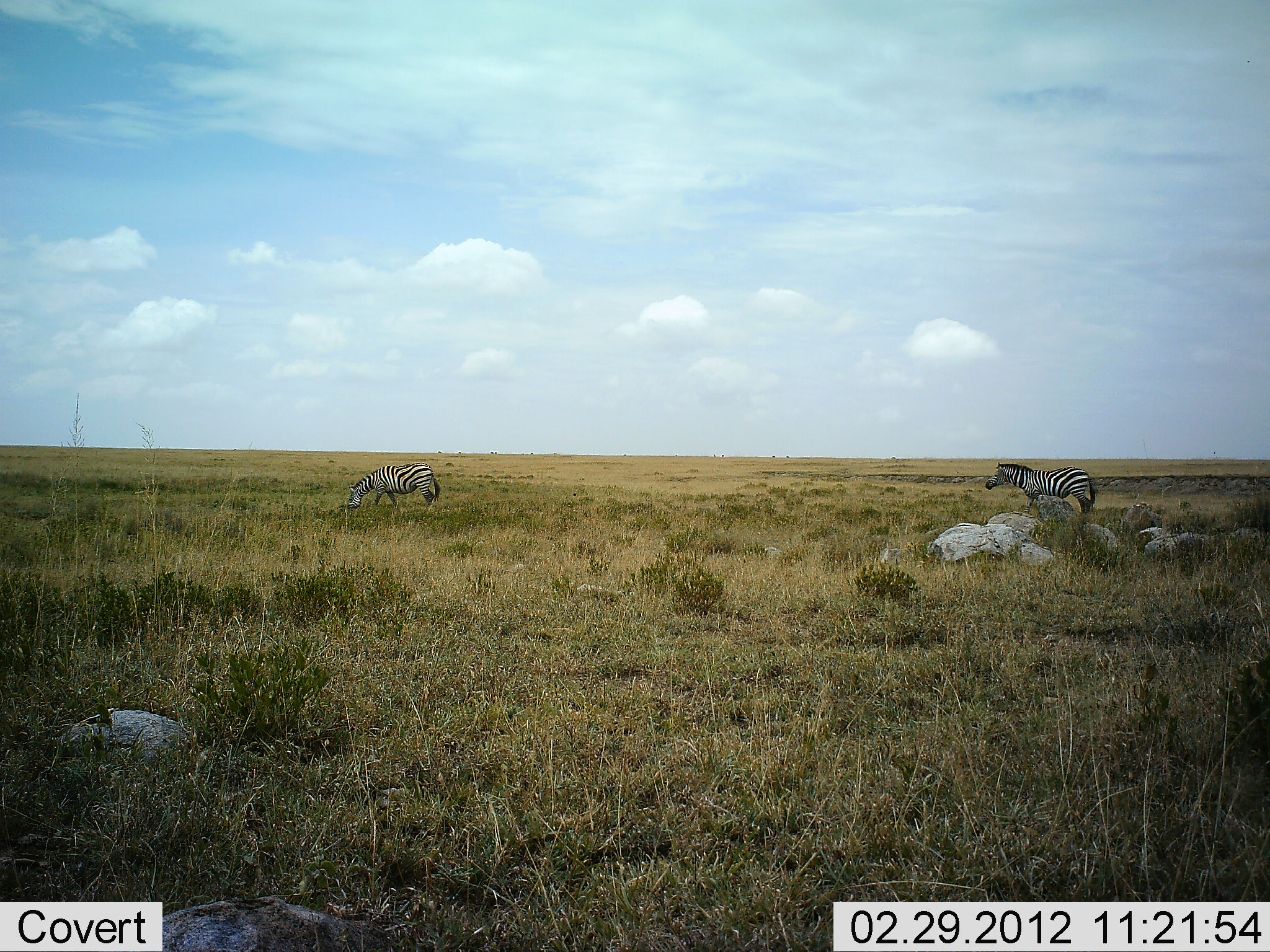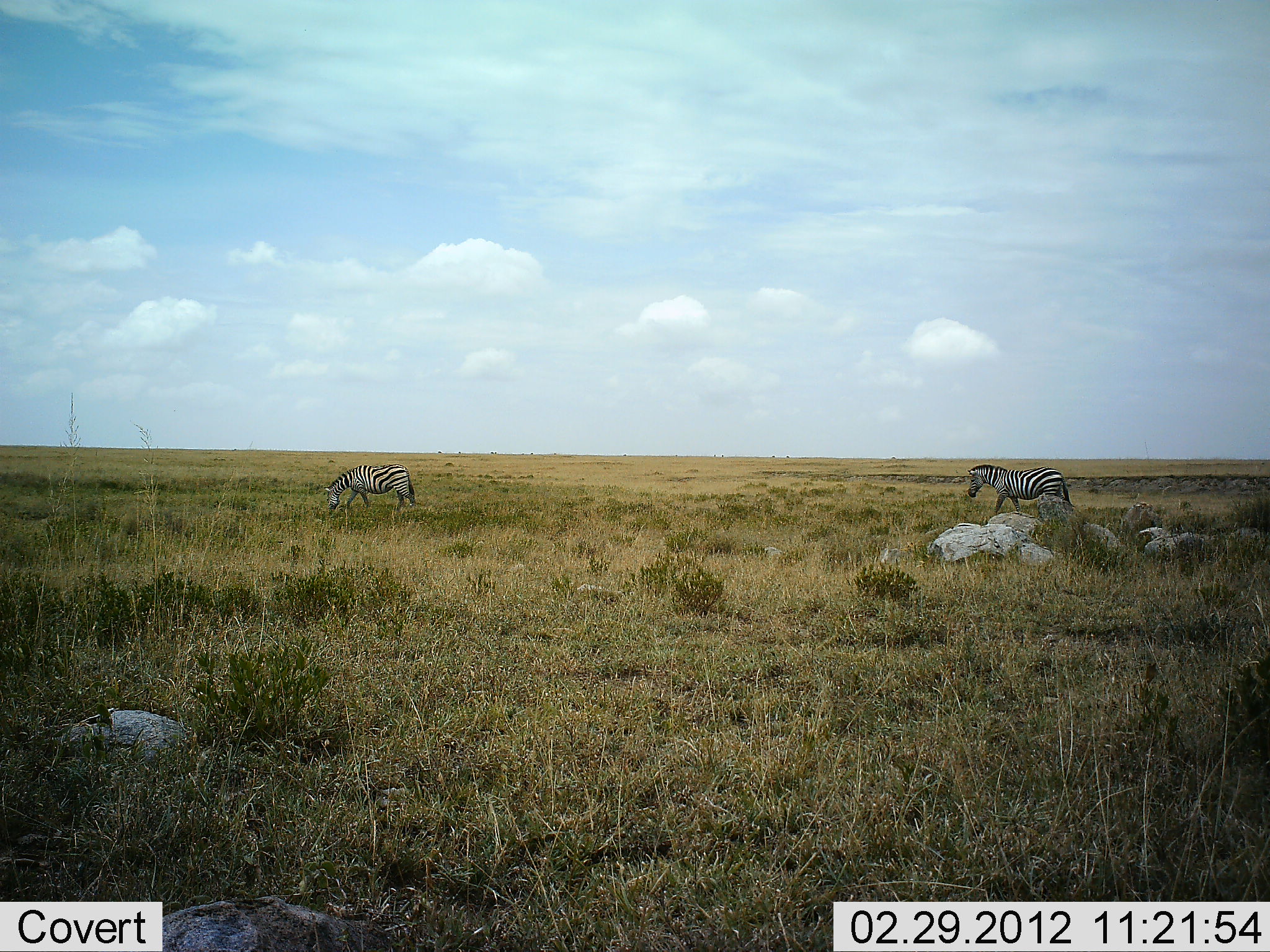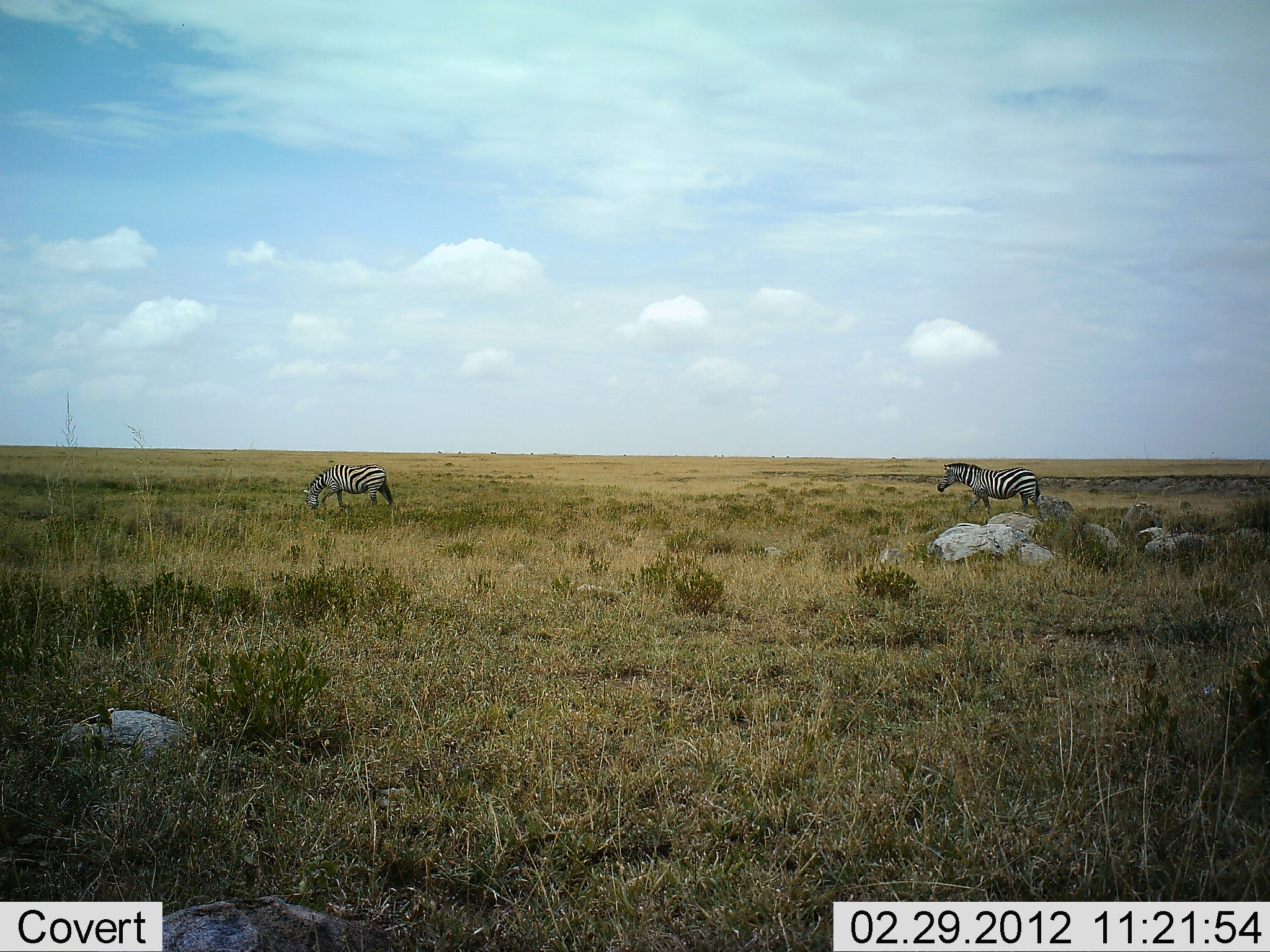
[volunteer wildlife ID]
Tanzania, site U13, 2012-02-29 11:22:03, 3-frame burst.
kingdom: Animalia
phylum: Chordata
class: Mammalia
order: Perissodactyla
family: Equidae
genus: Equus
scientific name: Equus quagga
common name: plains zebra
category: zebra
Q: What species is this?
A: Zebra (plains zebra) (Equus quagga).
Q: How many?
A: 2.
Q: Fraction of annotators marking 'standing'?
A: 5%.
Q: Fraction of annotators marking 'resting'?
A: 0%.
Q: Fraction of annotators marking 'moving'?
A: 100%.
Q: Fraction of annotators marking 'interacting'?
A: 5%.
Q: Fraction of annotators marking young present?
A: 0%.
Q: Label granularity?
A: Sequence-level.